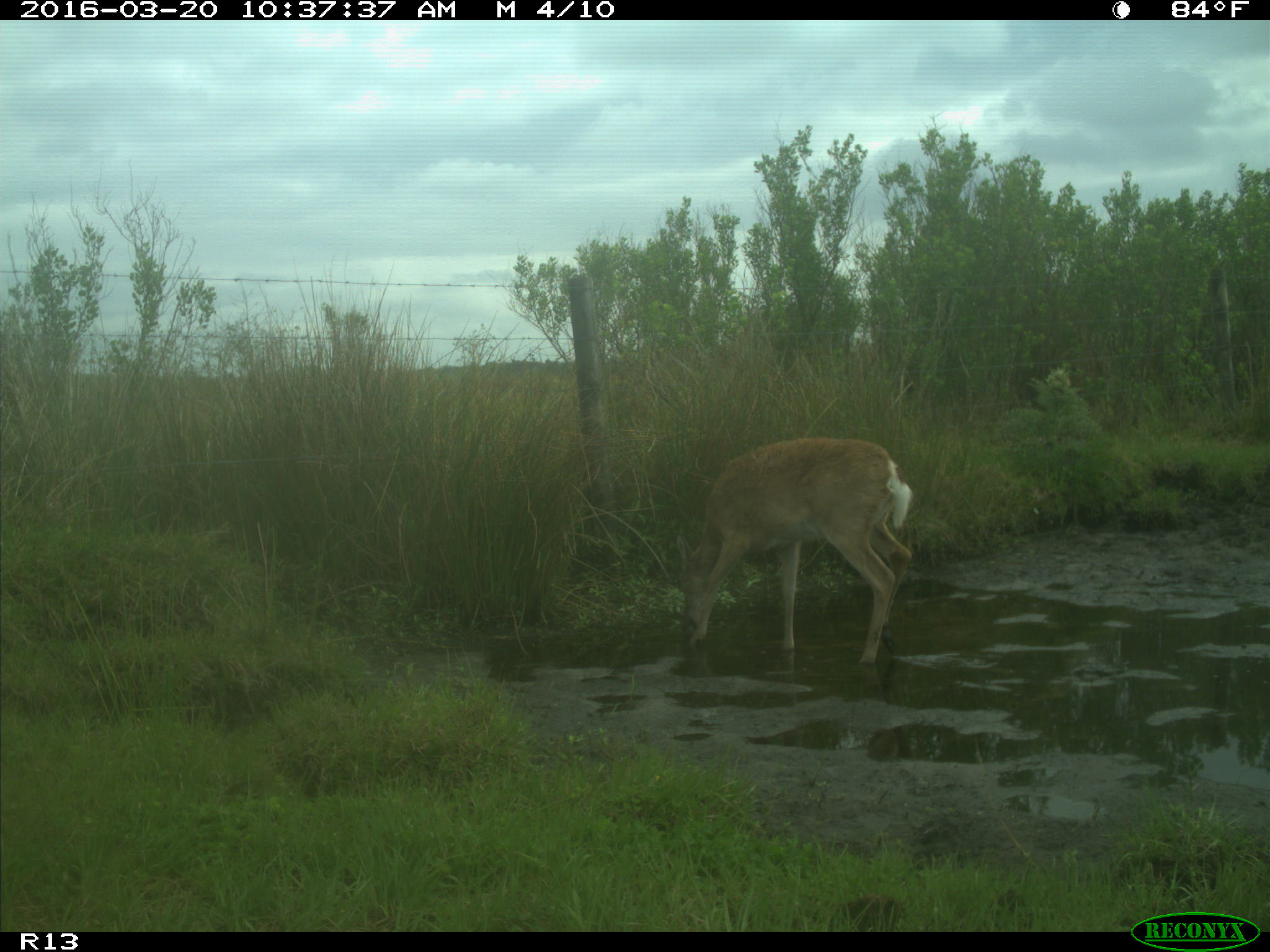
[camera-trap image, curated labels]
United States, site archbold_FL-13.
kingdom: Animalia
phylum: Chordata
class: Mammalia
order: Artiodactyla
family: Cervidae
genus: Odocoileus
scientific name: Odocoileus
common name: deer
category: unidentified deer